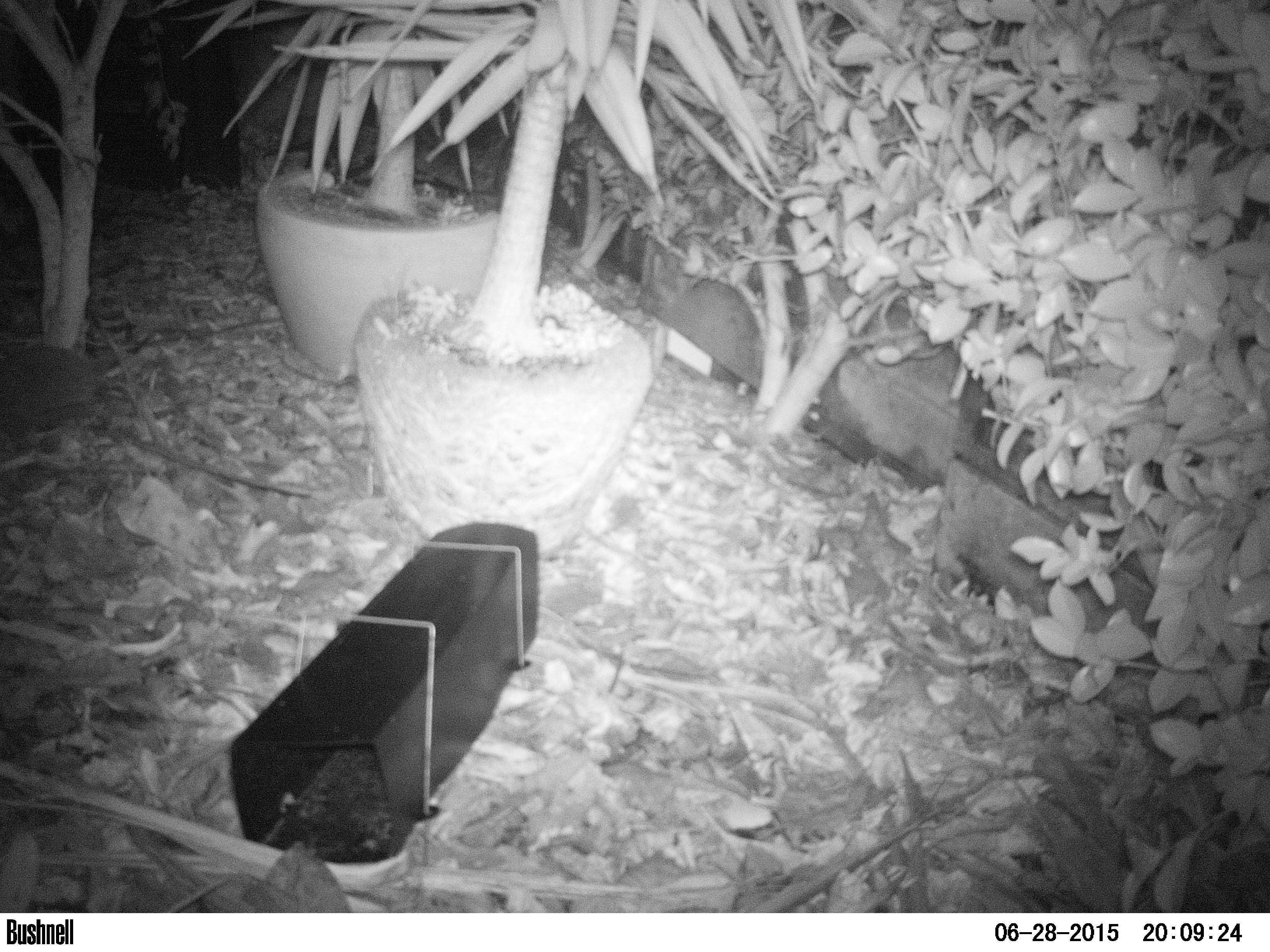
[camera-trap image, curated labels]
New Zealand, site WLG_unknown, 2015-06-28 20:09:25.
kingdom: Animalia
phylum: Chordata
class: Mammalia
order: Eulipotyphla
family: Erinaceidae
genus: Erinaceus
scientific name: Erinaceus europaeus europaeus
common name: european hedgehog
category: hedgehog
Hedgehog (european hedgehog) (Erinaceus europaeus europaeus).